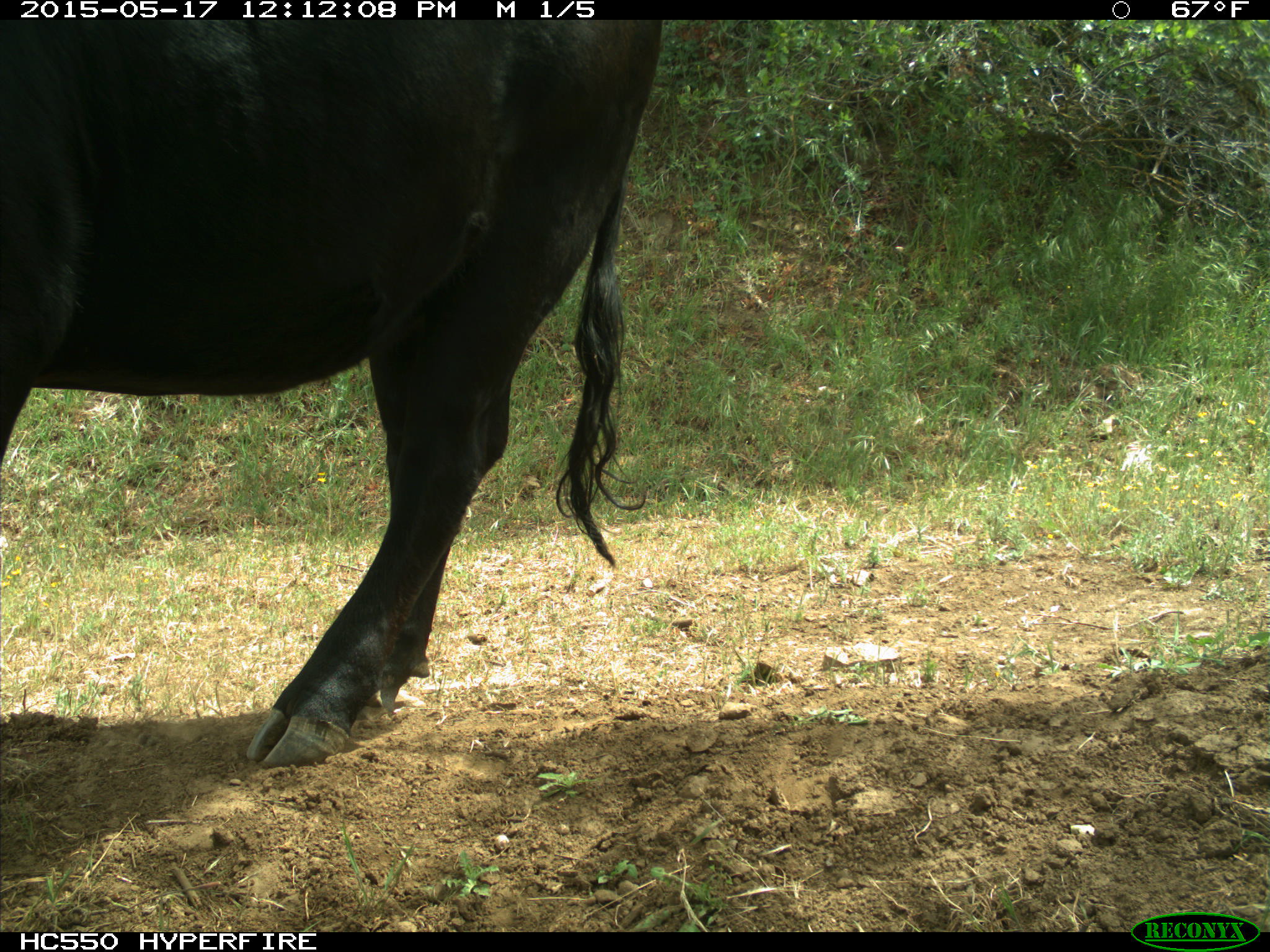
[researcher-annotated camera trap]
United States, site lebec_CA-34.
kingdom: Animalia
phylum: Chordata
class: Mammalia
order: Artiodactyla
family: Bovidae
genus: Bos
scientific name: Bos taurus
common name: domestic cow